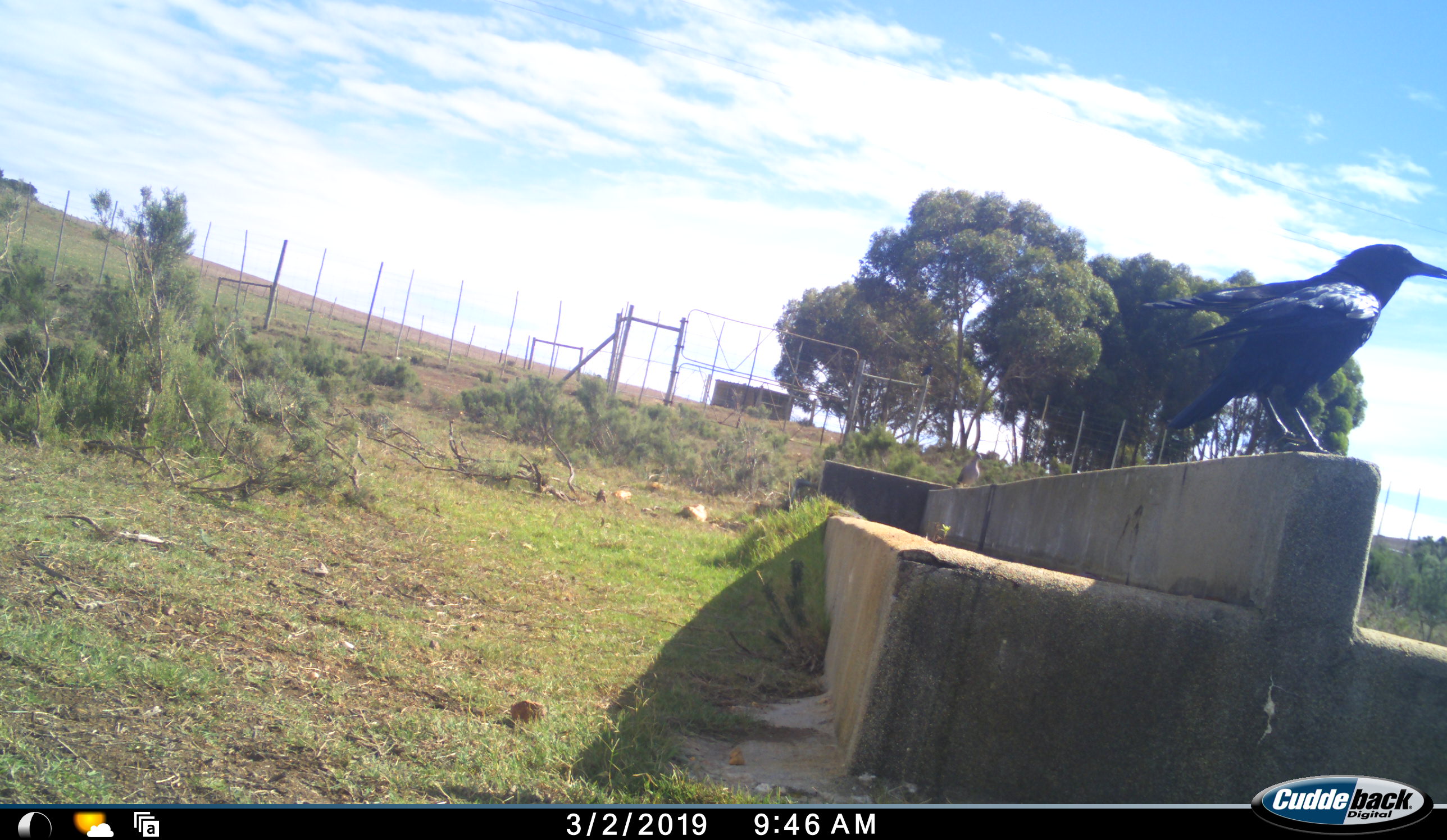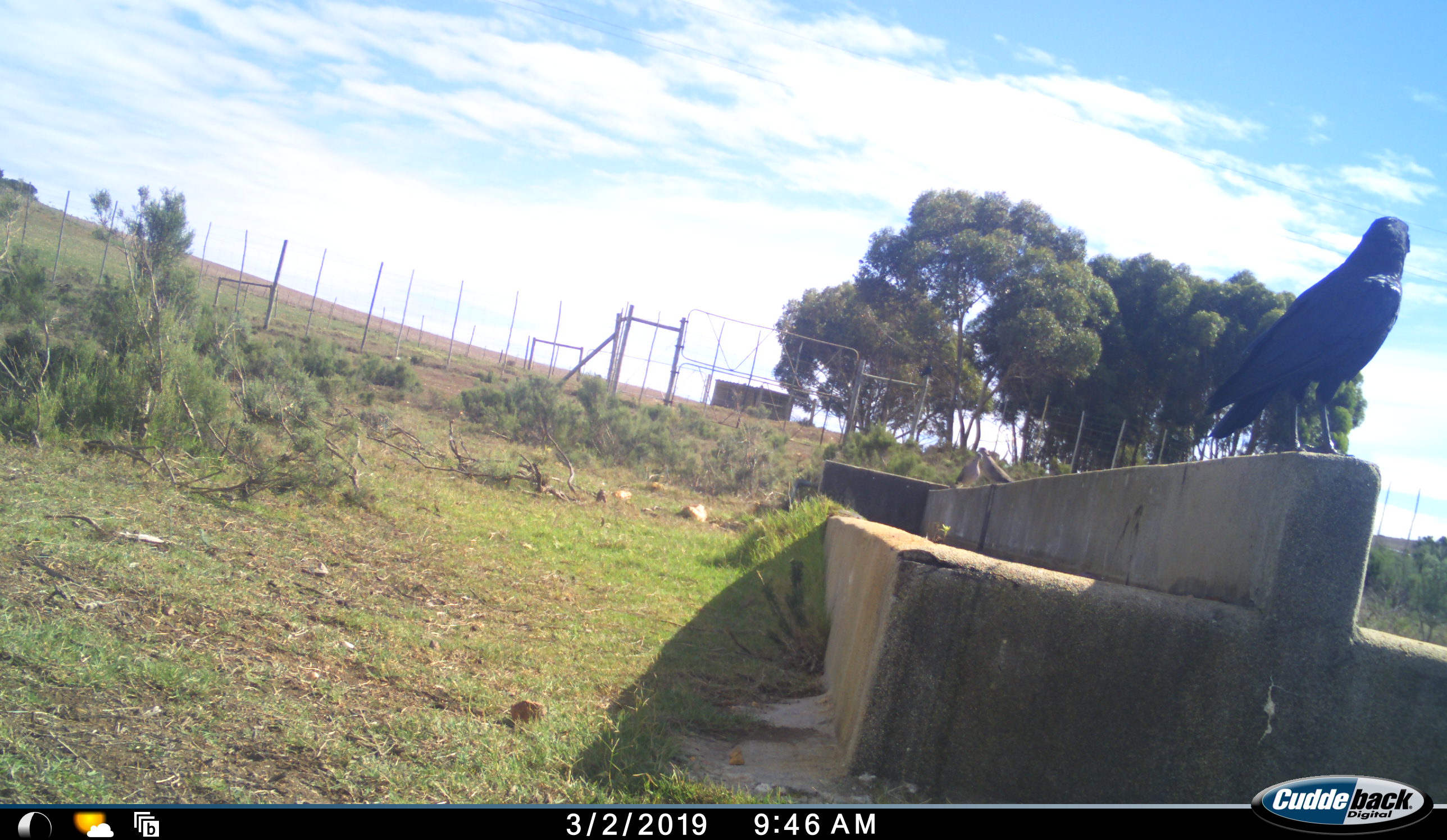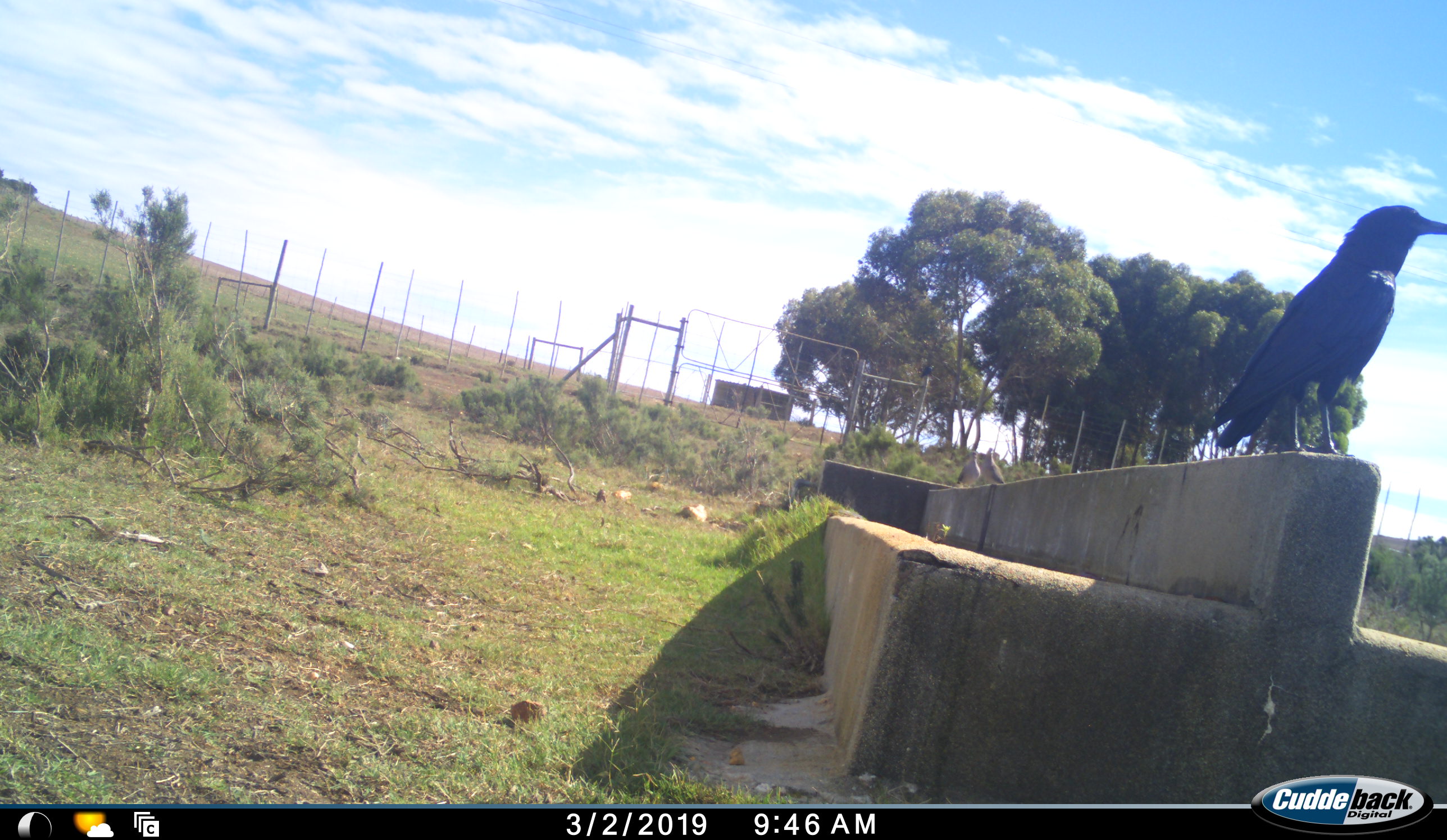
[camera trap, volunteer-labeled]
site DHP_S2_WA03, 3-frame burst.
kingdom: Animalia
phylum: Chordata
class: Aves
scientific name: Aves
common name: bird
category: birdother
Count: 3.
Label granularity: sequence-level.